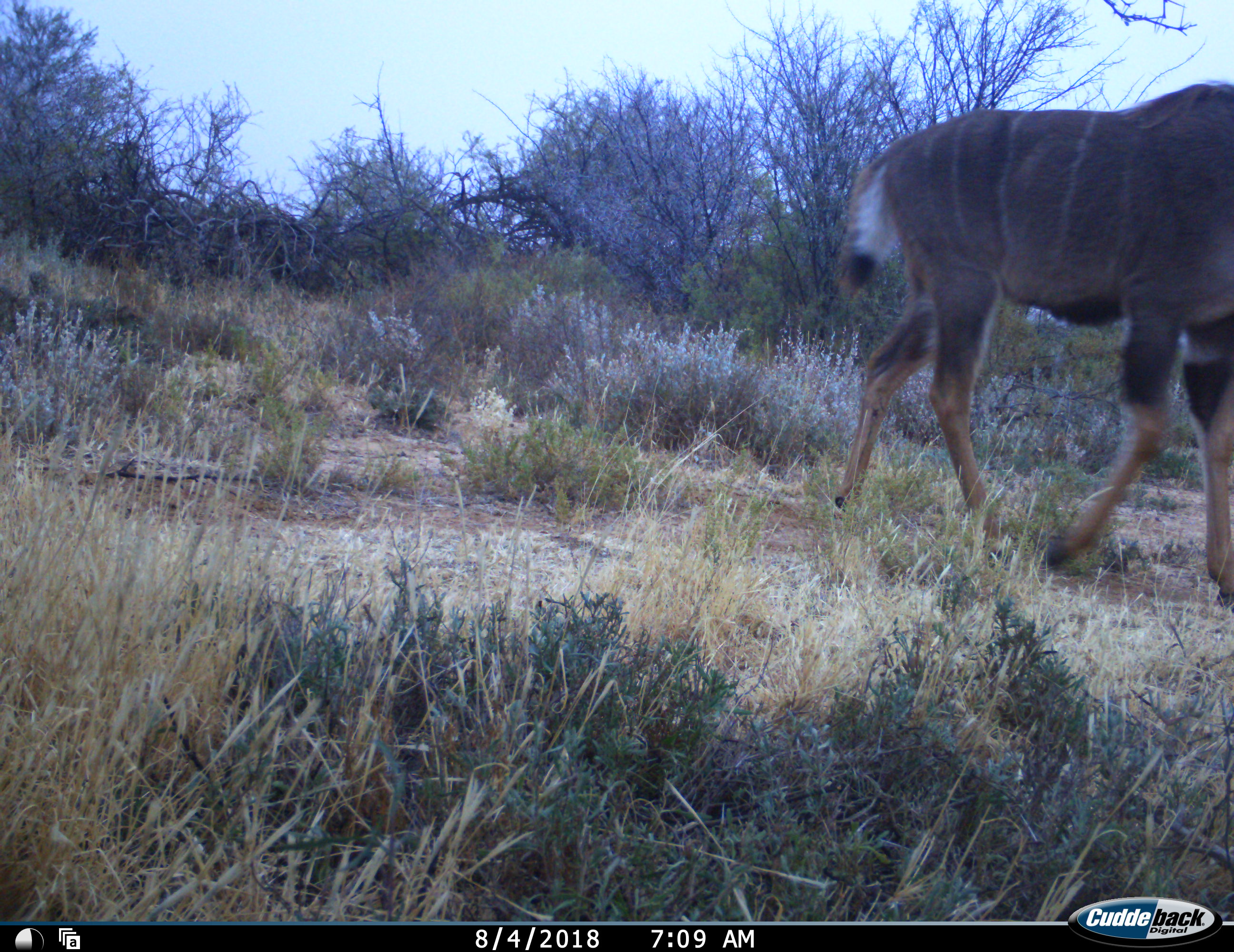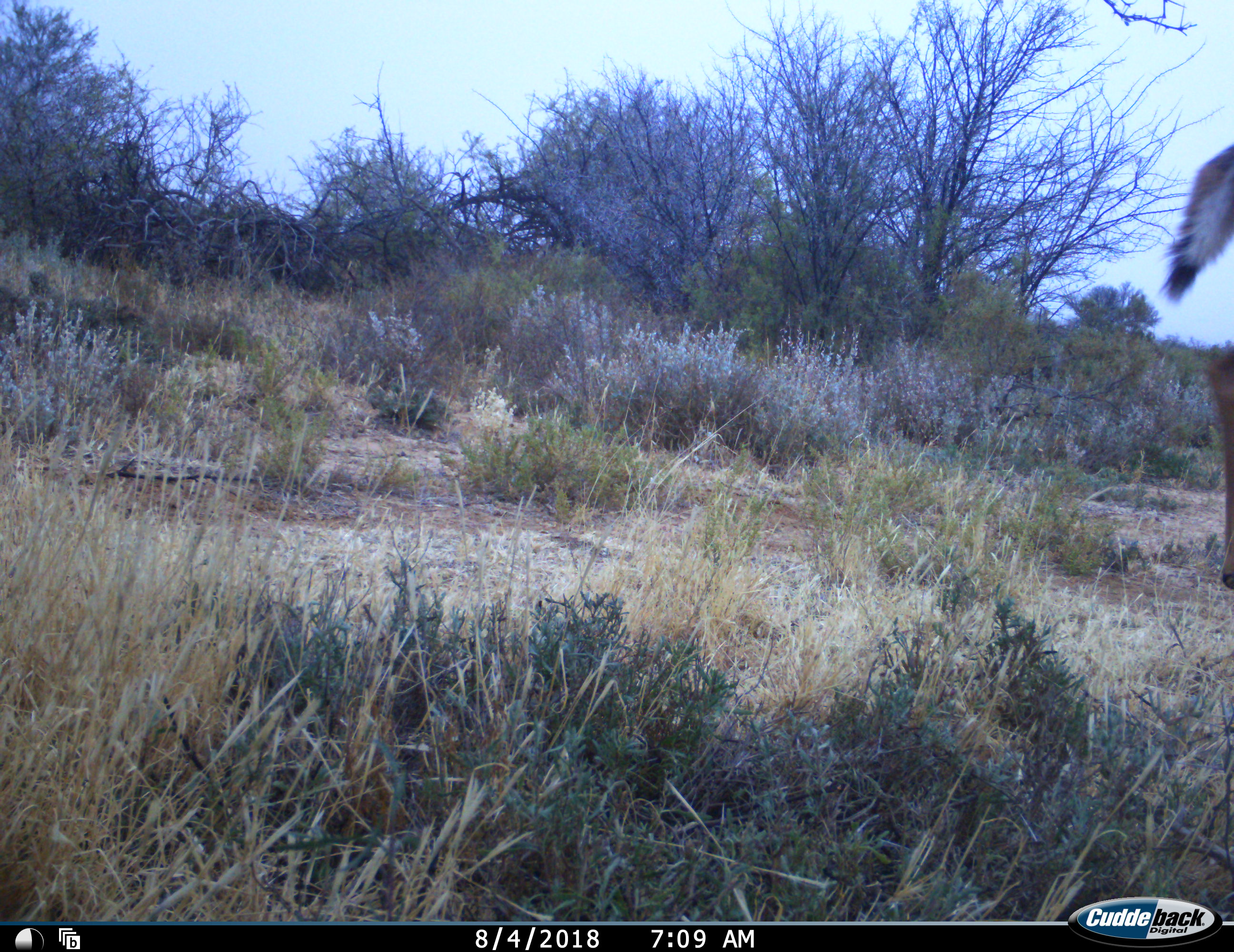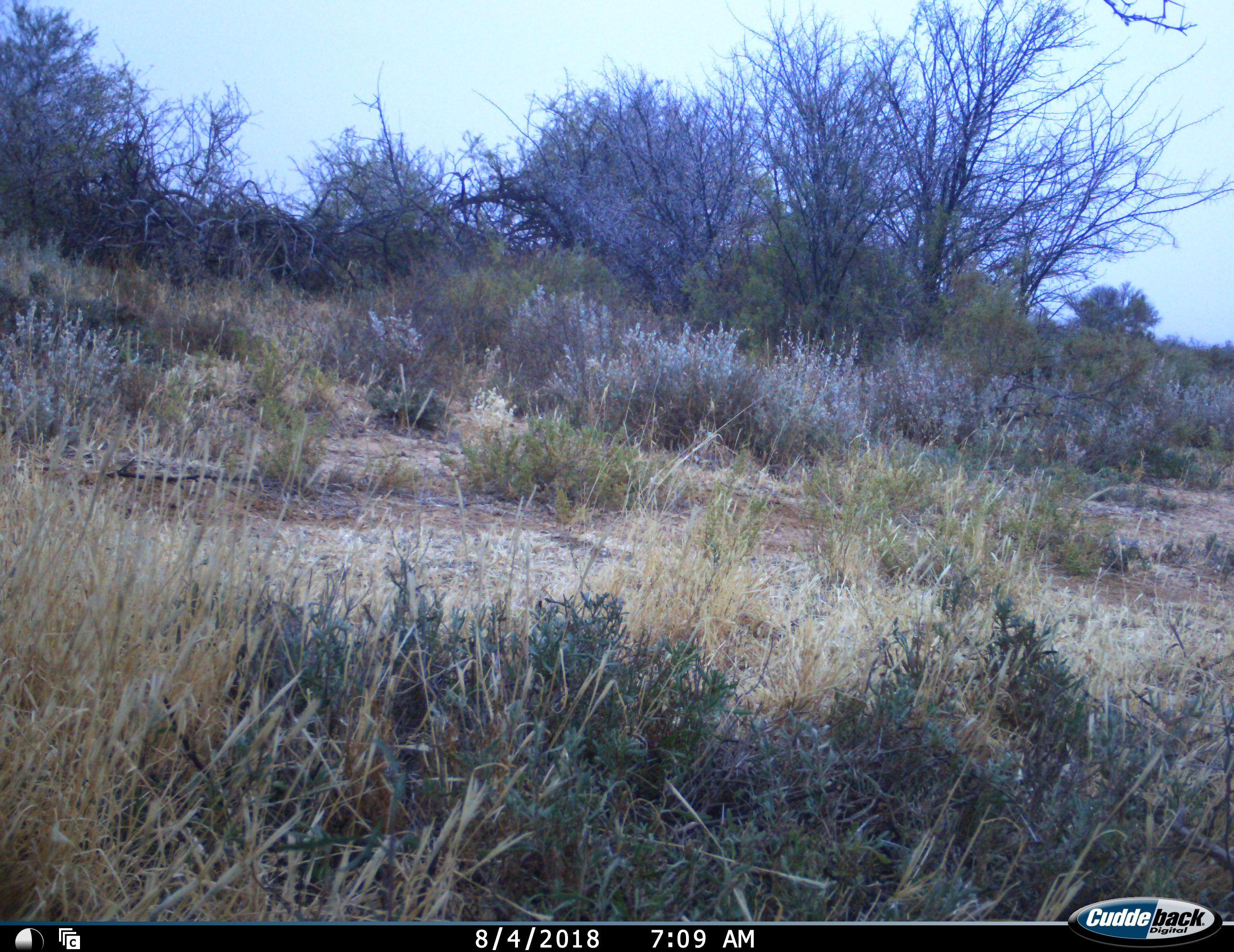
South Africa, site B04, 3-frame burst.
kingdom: Animalia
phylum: Chordata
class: Mammalia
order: Artiodactyla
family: Bovidae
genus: Tragelaphus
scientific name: Tragelaphus strepsiceros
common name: greater kudu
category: kudu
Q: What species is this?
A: Kudu (greater kudu) (Tragelaphus strepsiceros).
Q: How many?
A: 1.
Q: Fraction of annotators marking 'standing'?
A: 0%.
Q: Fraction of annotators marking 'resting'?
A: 0%.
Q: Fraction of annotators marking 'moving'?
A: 100%.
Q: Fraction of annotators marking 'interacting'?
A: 0%.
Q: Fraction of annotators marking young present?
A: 0%.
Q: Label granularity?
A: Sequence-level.